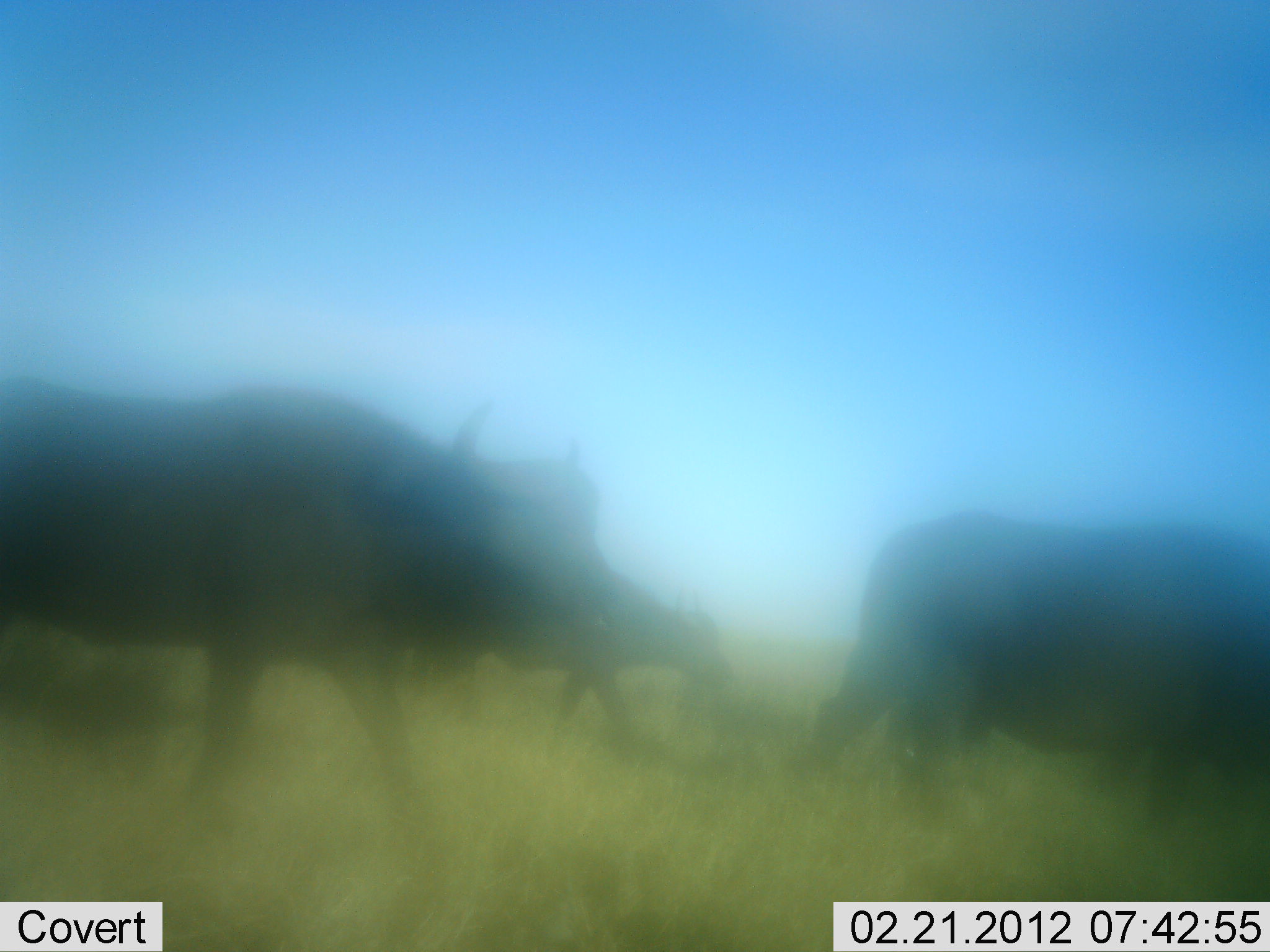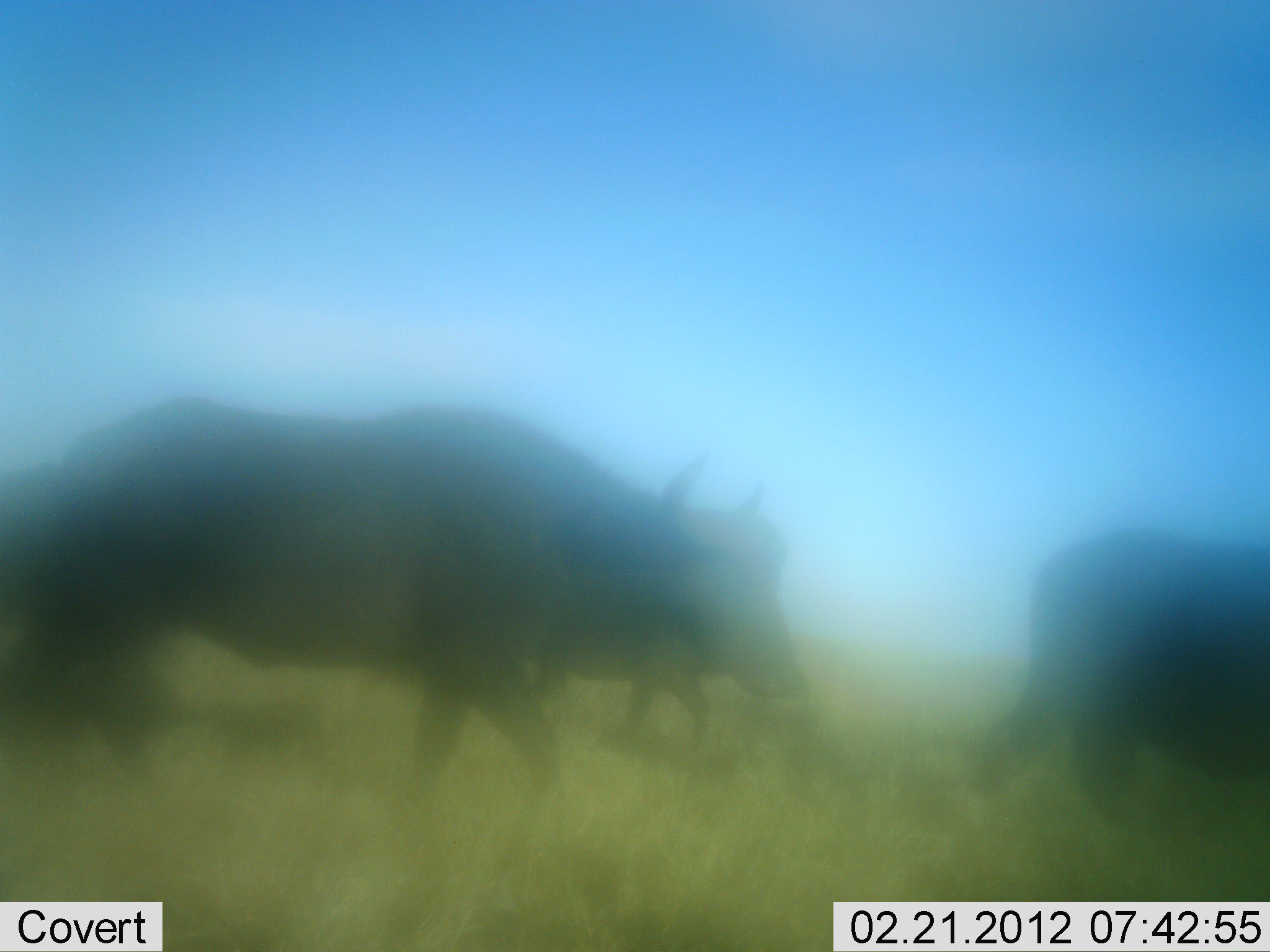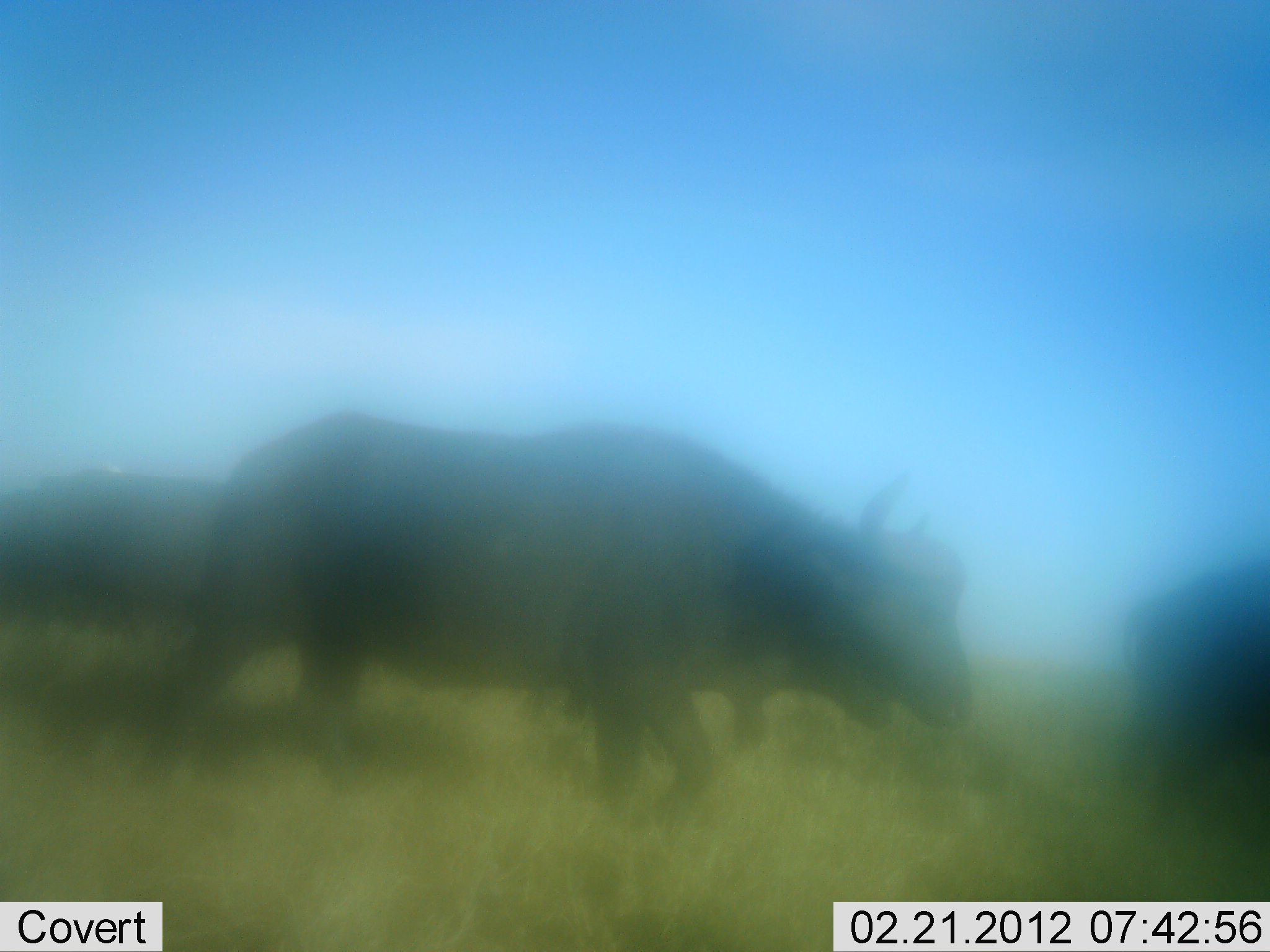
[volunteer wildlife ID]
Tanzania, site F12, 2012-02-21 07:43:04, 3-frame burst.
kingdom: Animalia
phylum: Chordata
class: Mammalia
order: Artiodactyla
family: Bovidae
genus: Syncerus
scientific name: Syncerus caffer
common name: cape buffalo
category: buffalo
Buffalo (cape buffalo) (Syncerus caffer), count 4. Behavior (volunteer vote fractions): standing 0%, resting 0%, moving 100%, interacting 0%. Young present (vote fraction): 12%. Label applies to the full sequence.